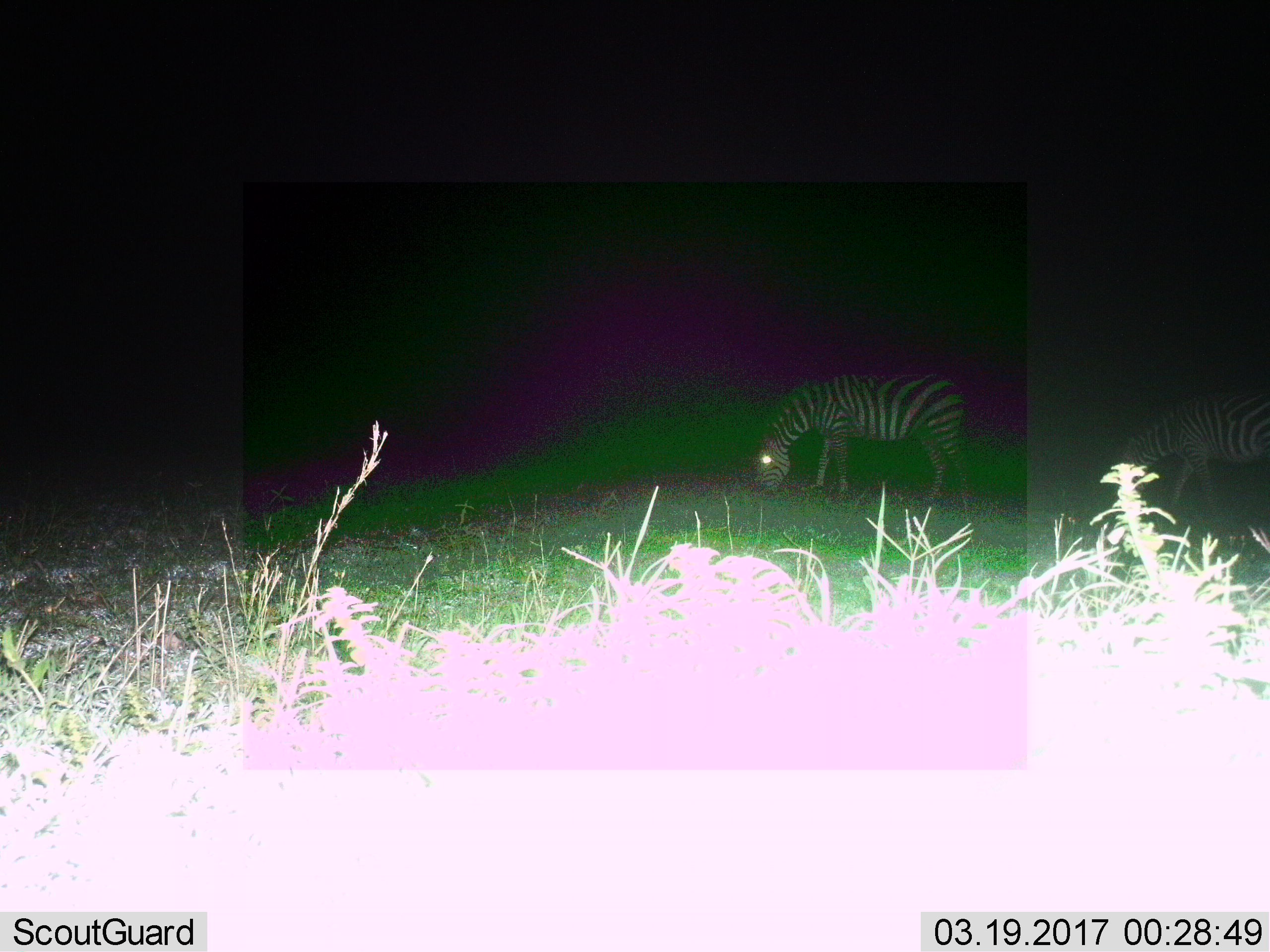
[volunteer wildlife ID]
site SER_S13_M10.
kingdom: Animalia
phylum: Chordata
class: Mammalia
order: Perissodactyla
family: Equidae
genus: Equus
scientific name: Equus quagga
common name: plains zebra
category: zebraplains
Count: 2.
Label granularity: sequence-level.